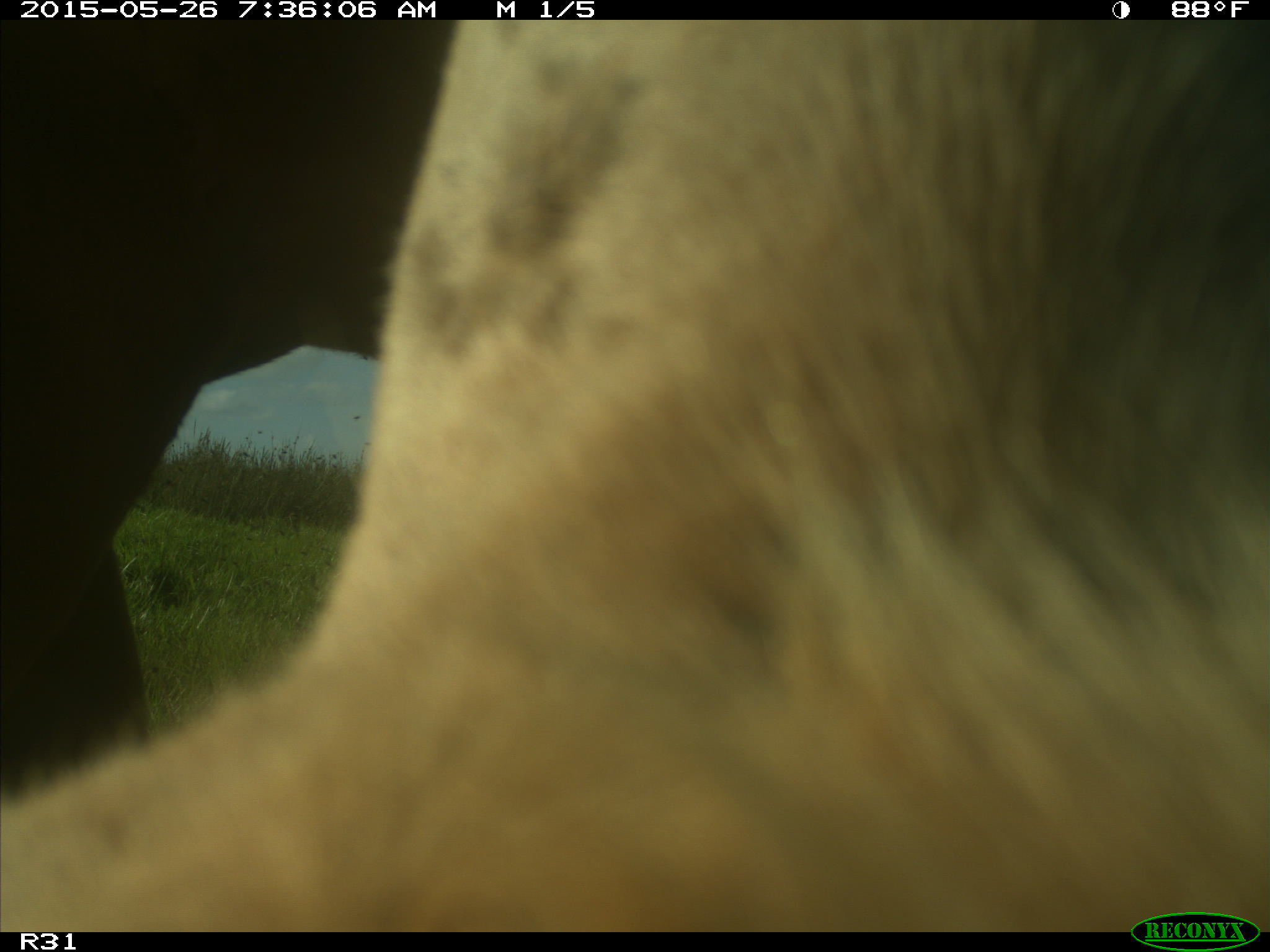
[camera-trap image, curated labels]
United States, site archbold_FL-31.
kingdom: Animalia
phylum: Chordata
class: Mammalia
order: Artiodactyla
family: Bovidae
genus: Bos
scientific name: Bos taurus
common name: domestic cow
Bos taurus (domestic cow).